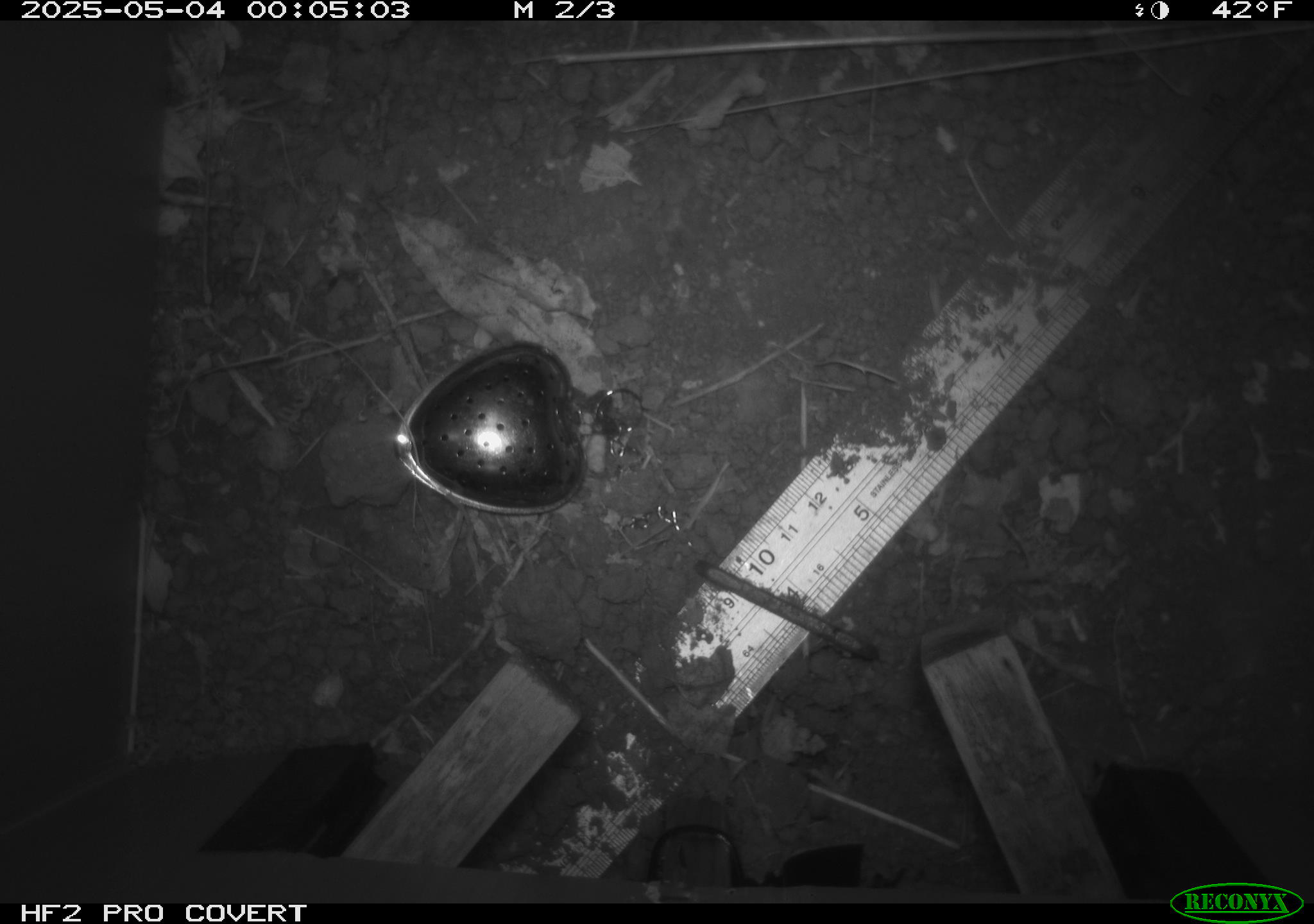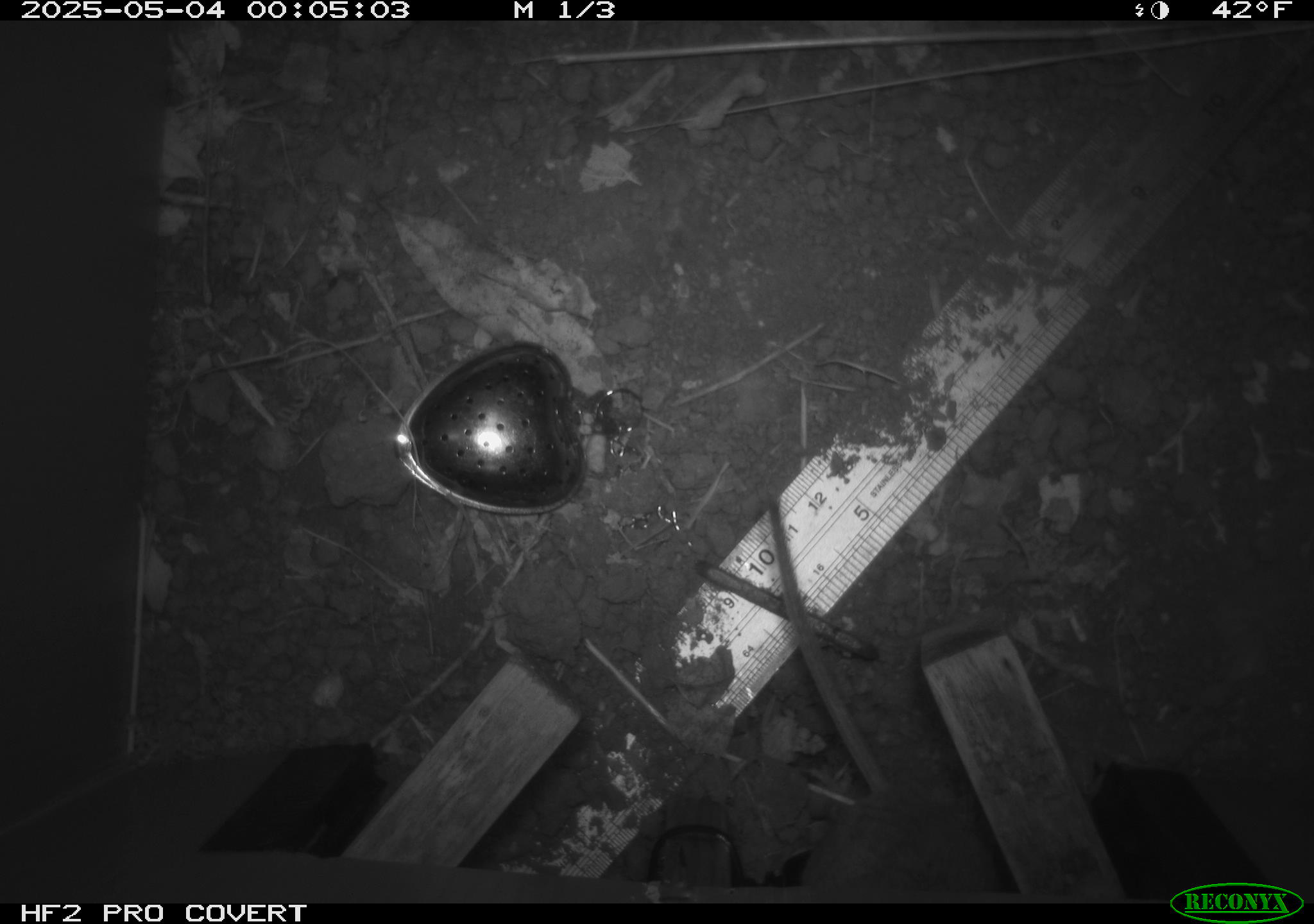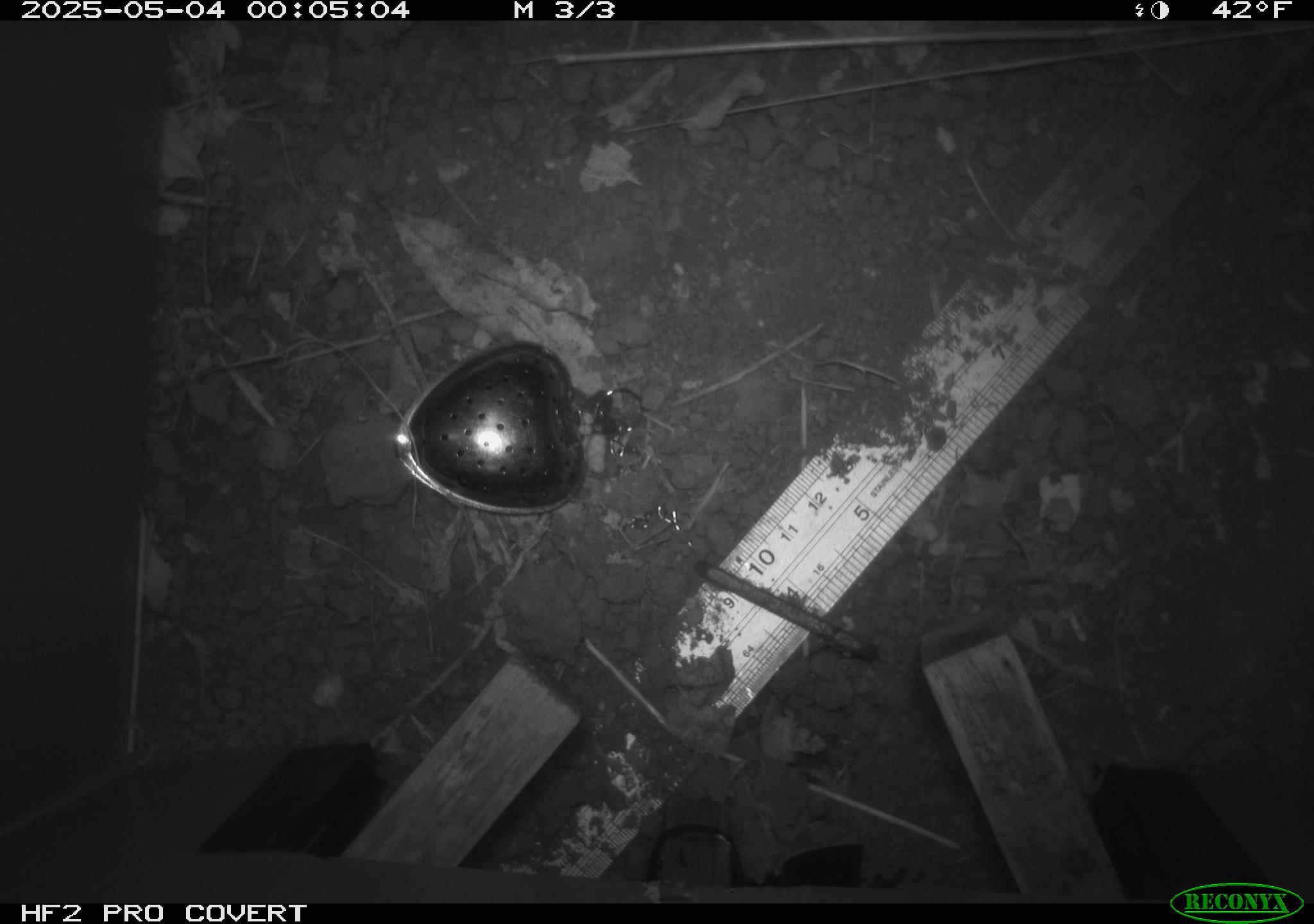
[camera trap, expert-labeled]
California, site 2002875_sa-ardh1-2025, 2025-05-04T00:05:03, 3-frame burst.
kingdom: Animalia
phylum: Chordata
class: Mammalia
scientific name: Mammalia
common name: small mammal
Small mammal (Mammalia).